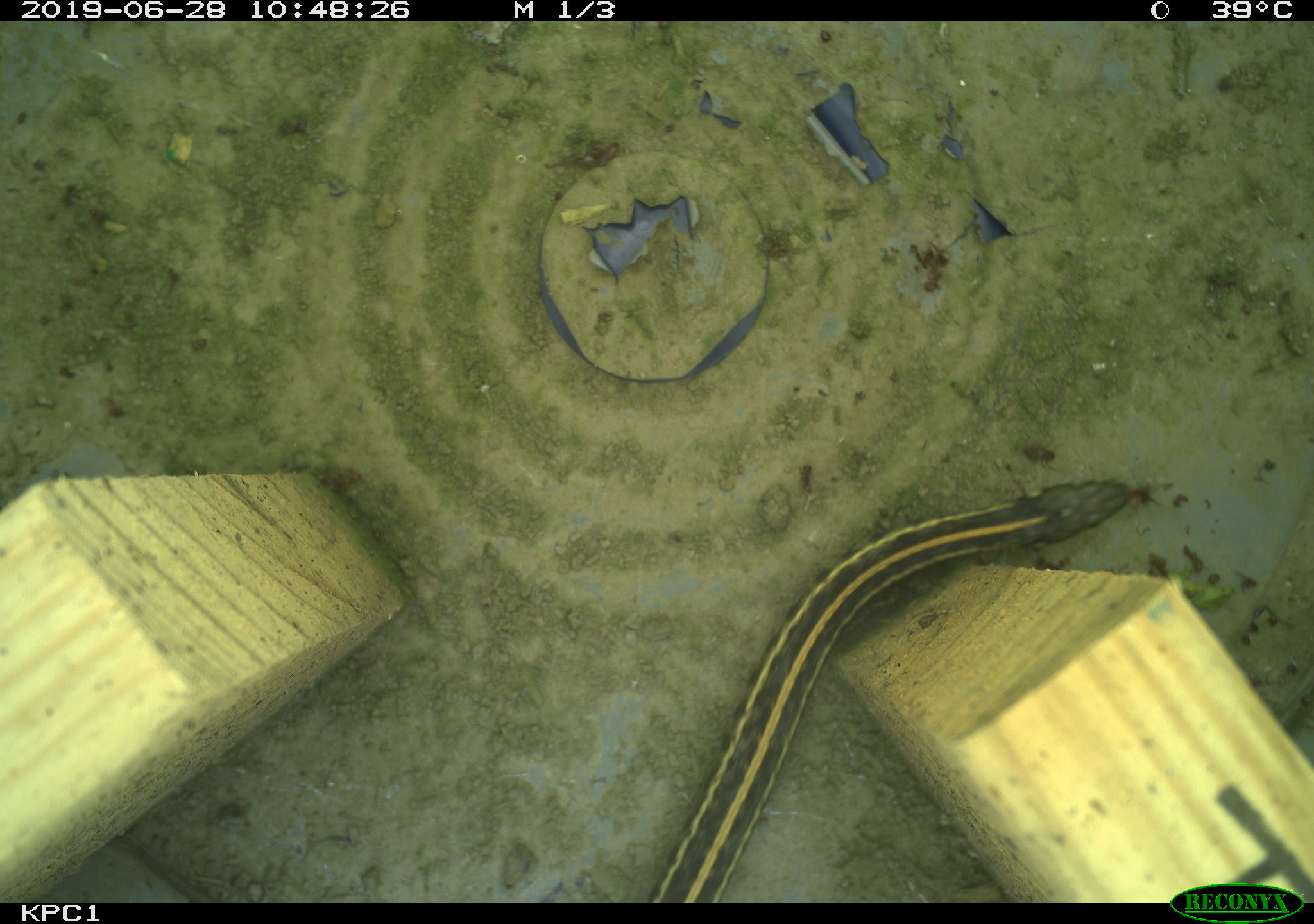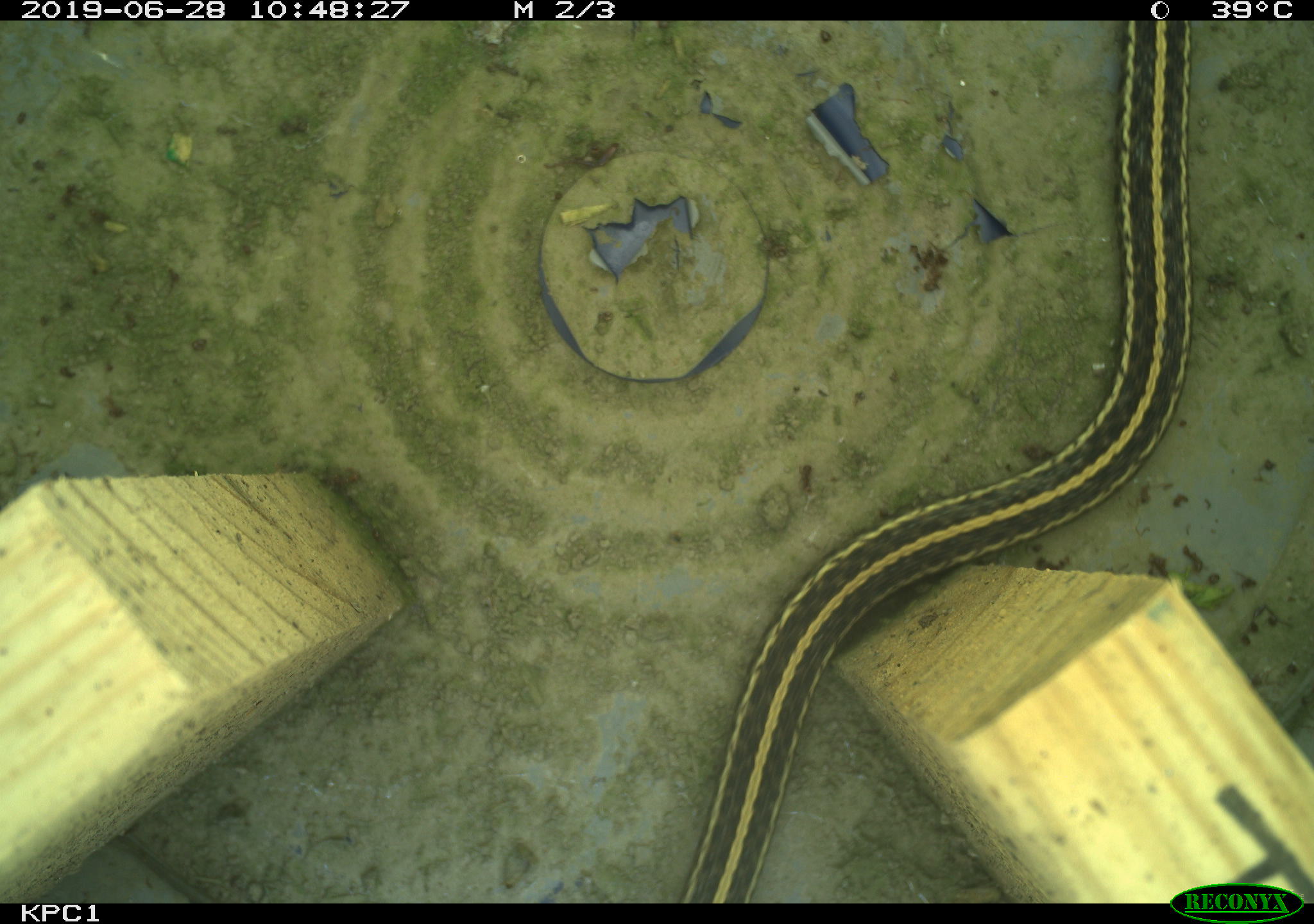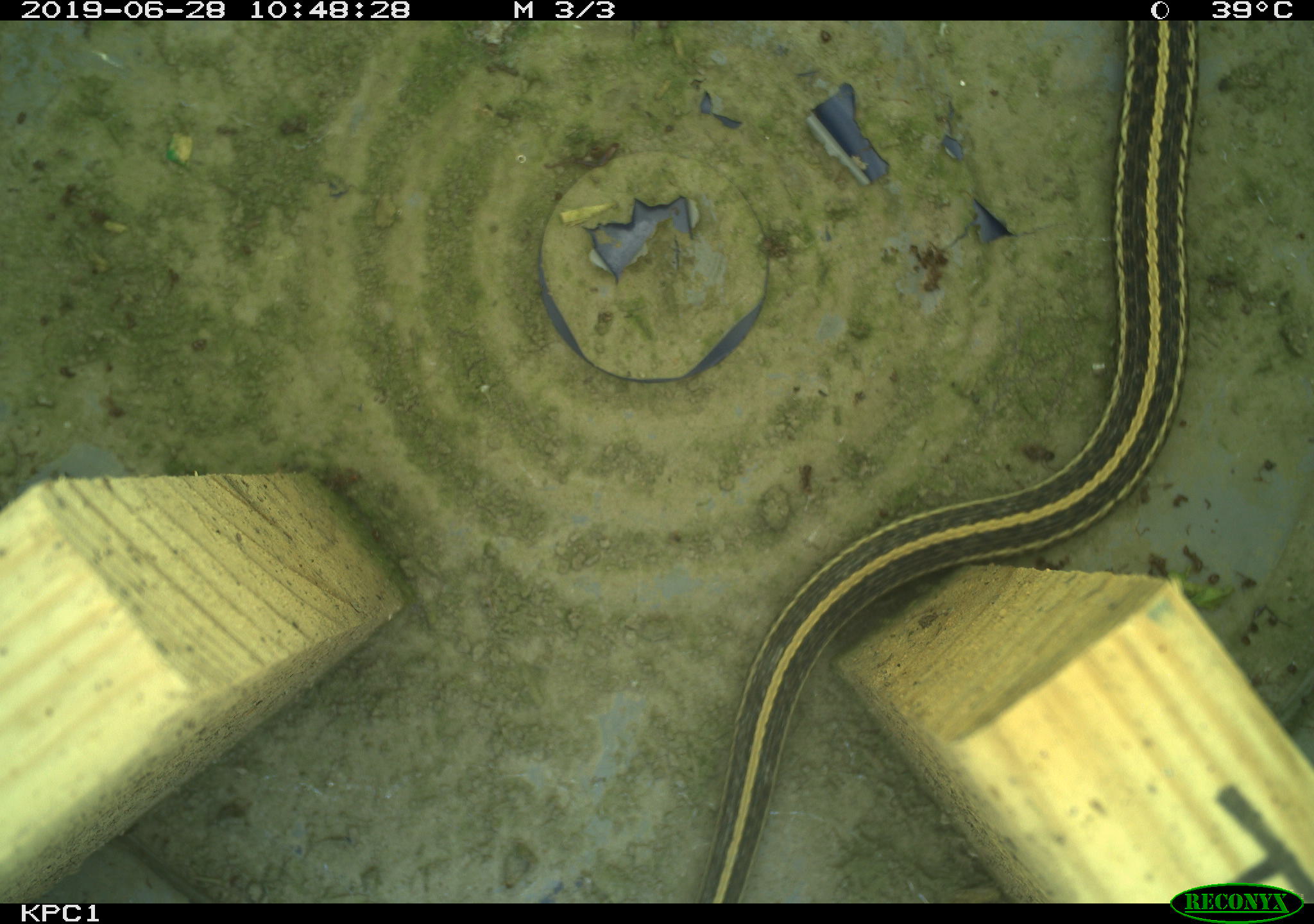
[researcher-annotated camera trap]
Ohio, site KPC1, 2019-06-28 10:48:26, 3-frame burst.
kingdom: Animalia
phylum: Chordata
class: Reptilia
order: Squamata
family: Colubridae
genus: Thamnophis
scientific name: Thamnophis sirtalis sirtalis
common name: eastern gartersnake